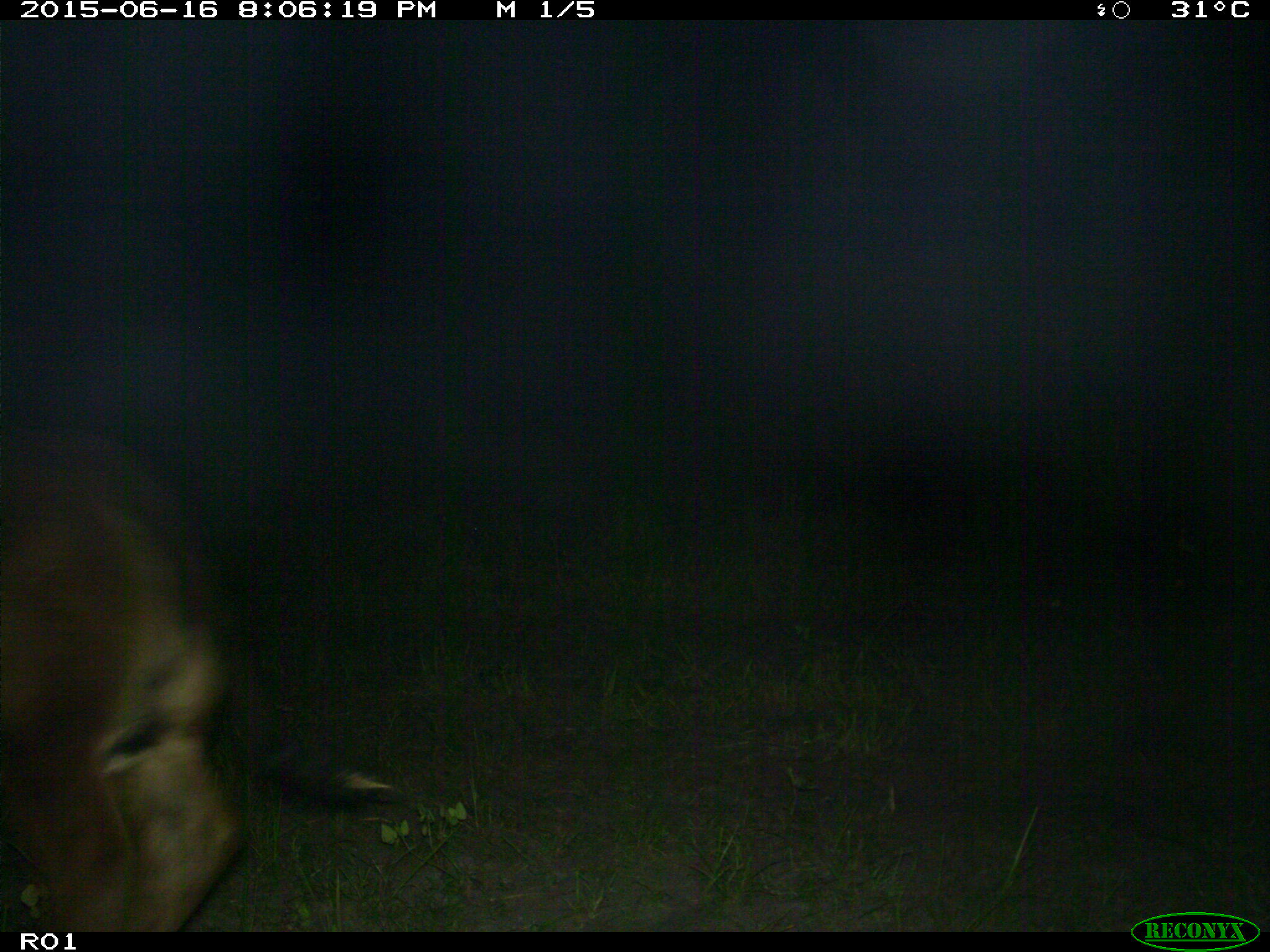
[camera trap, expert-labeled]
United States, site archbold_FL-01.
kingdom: Animalia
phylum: Chordata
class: Mammalia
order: Artiodactyla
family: Bovidae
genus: Bos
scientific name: Bos taurus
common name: domestic cow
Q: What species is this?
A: Bos taurus (domestic cow).